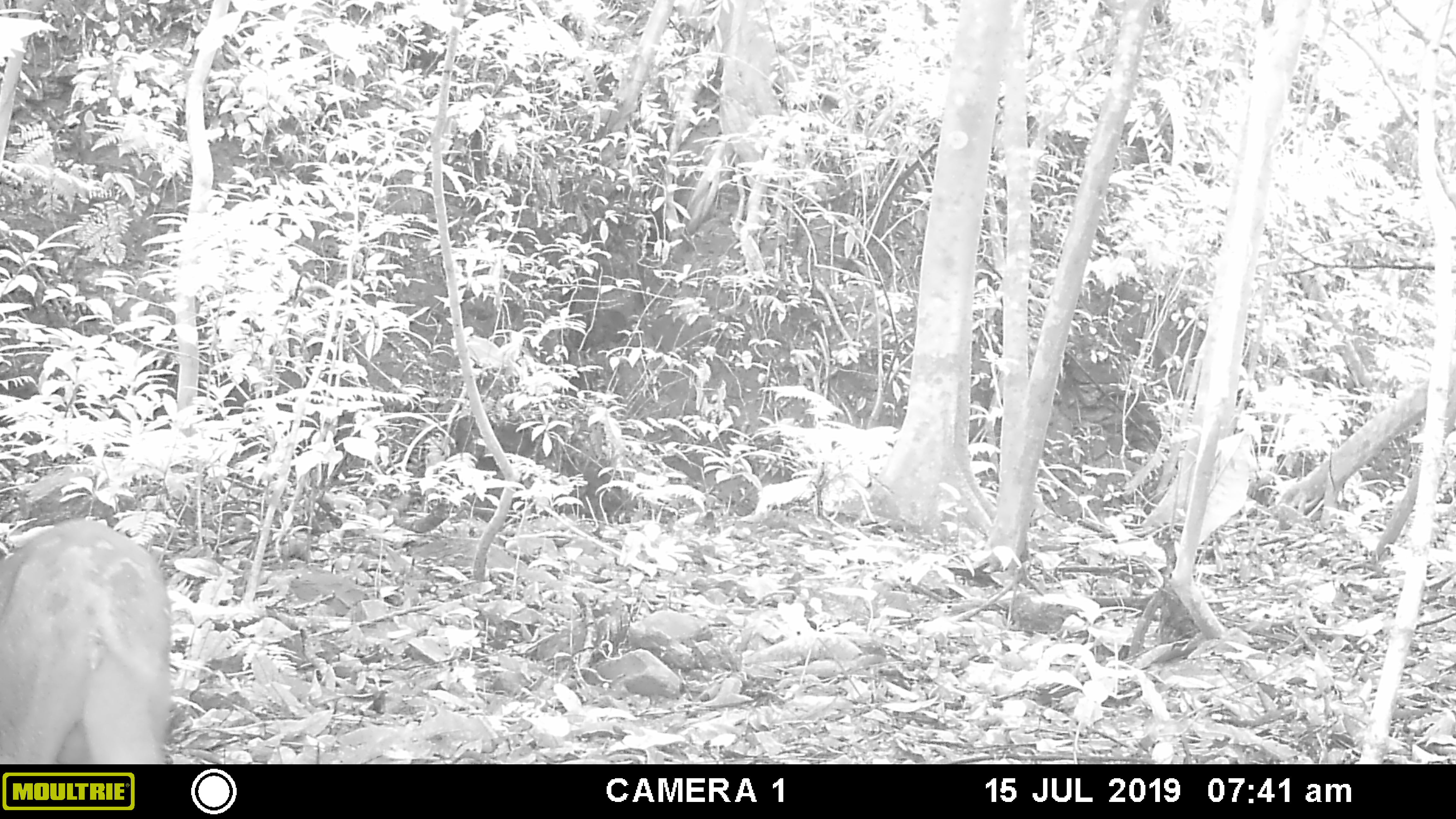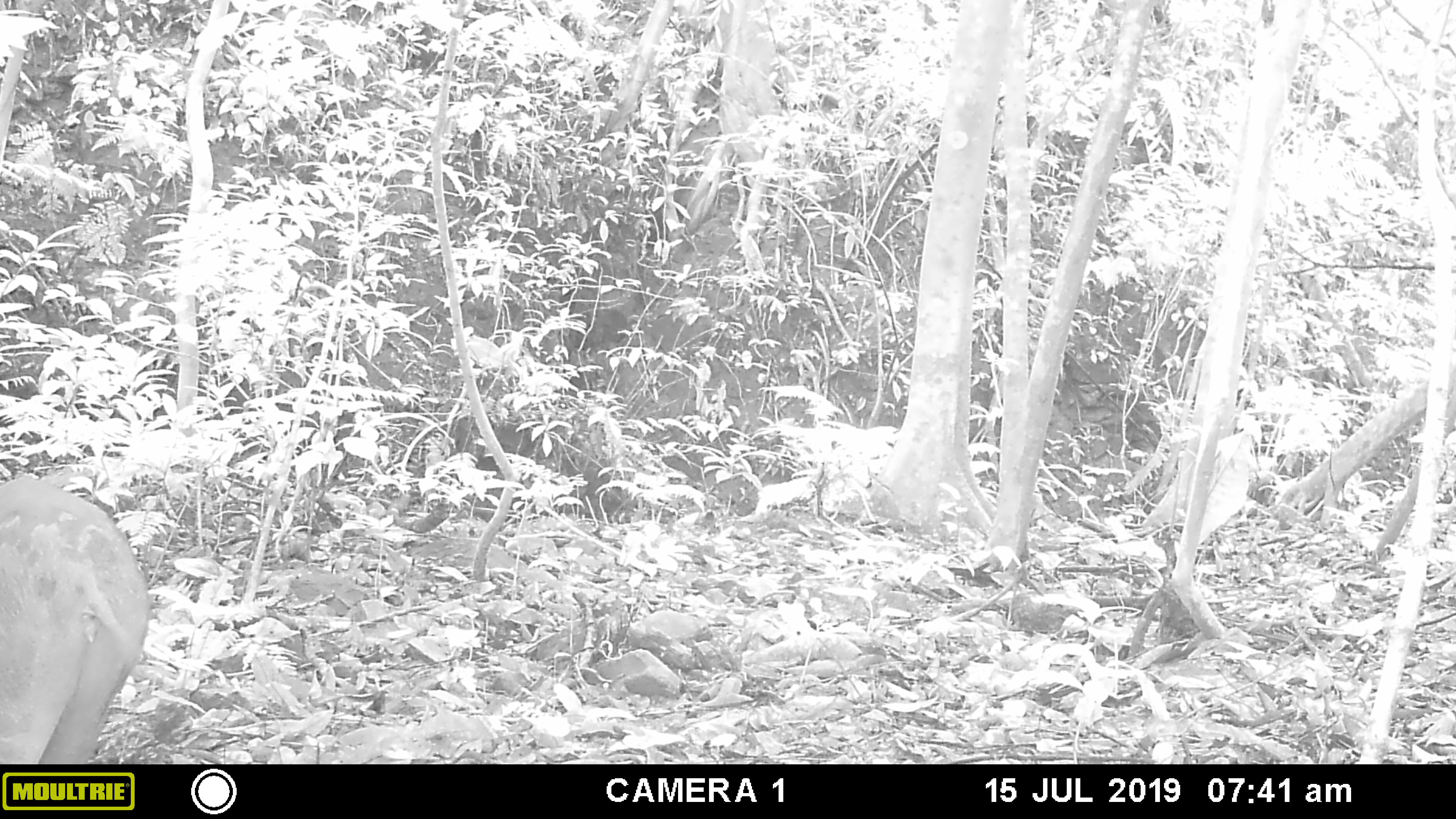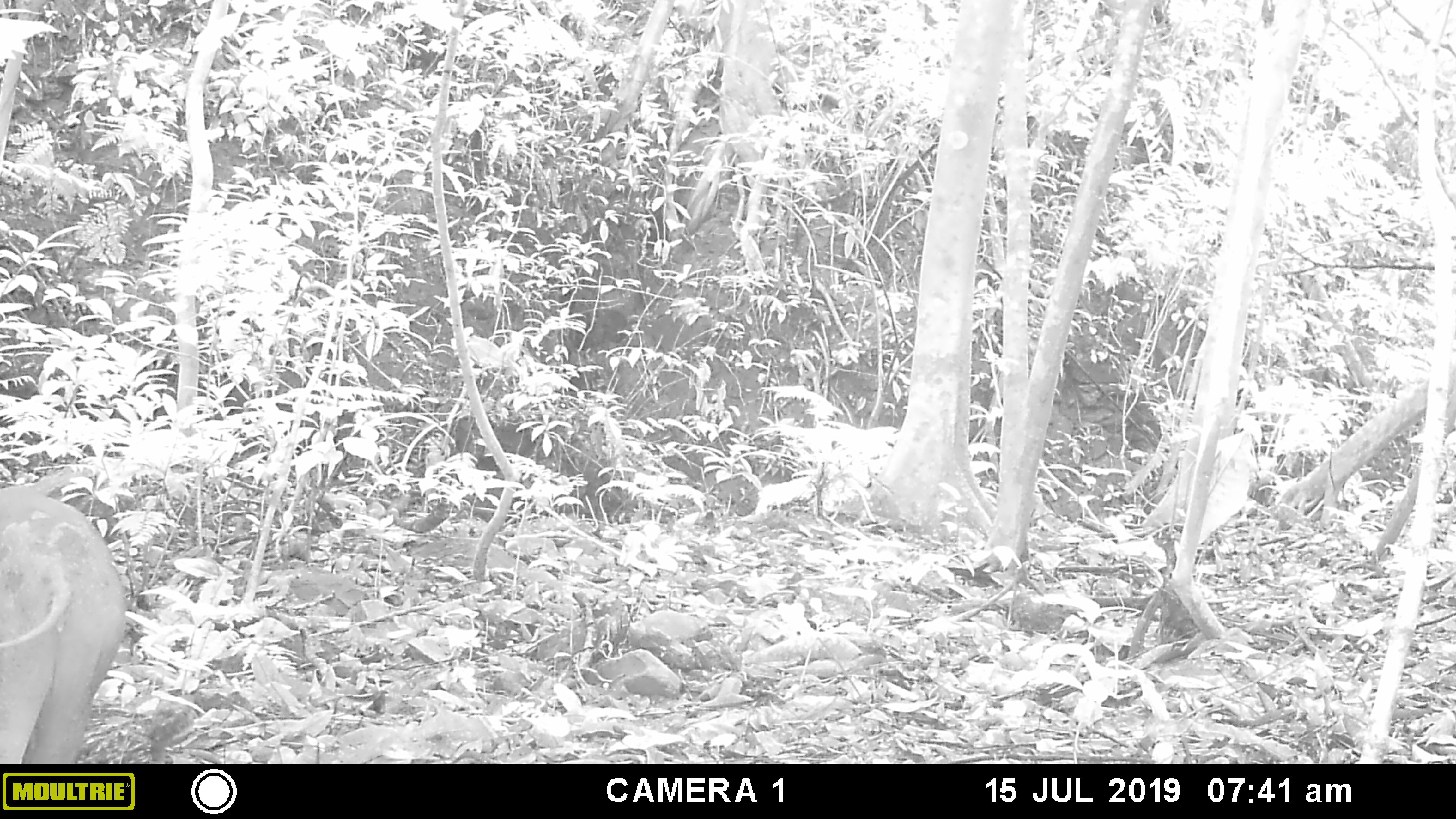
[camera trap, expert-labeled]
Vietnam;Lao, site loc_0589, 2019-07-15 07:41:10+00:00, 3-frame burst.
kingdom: Animalia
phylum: Chordata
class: Mammalia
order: Artiodactyla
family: Suidae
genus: Sus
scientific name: Sus scrofa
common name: eurasian wild pig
Eurasian wild pig (Sus scrofa). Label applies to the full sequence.